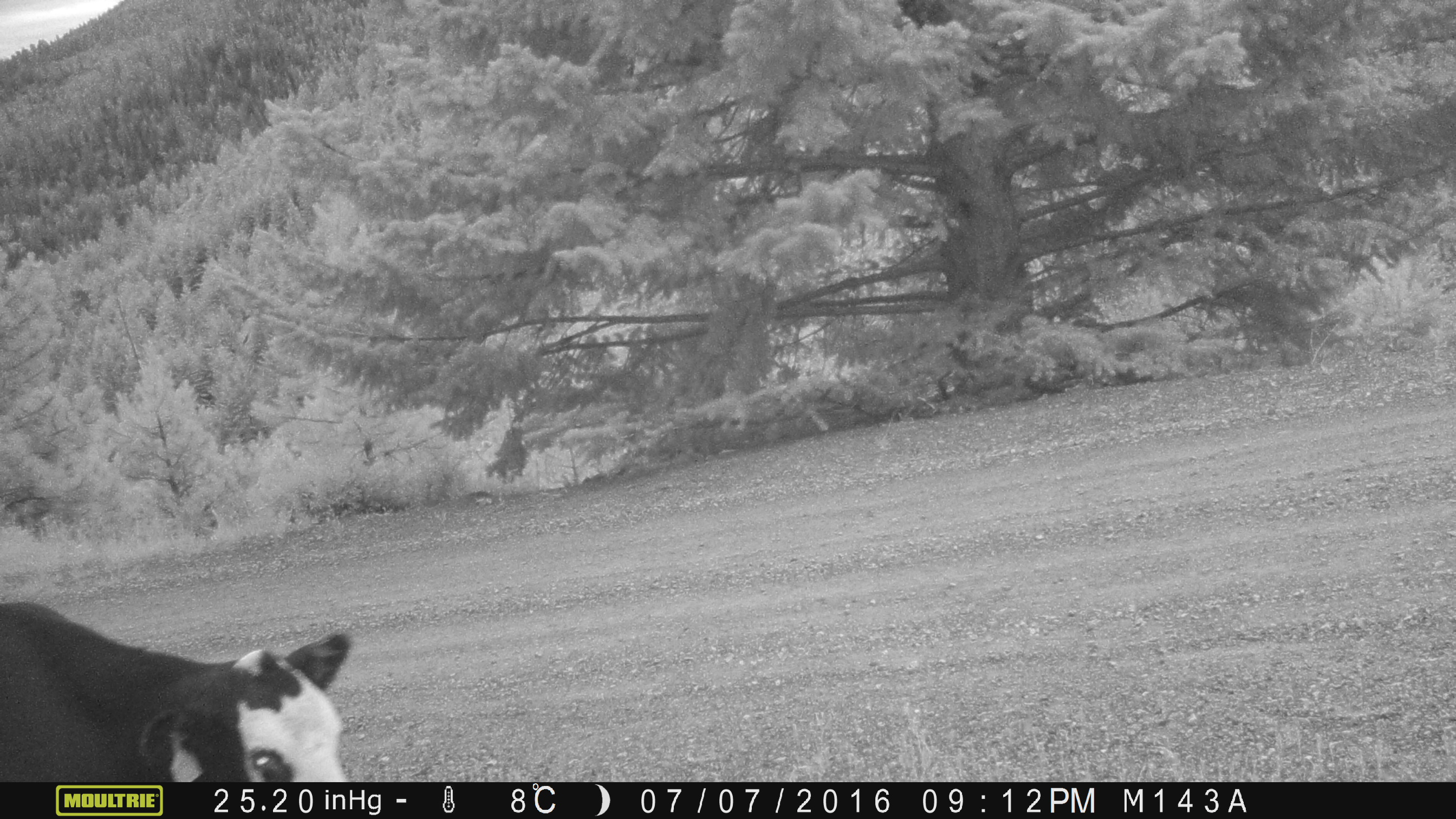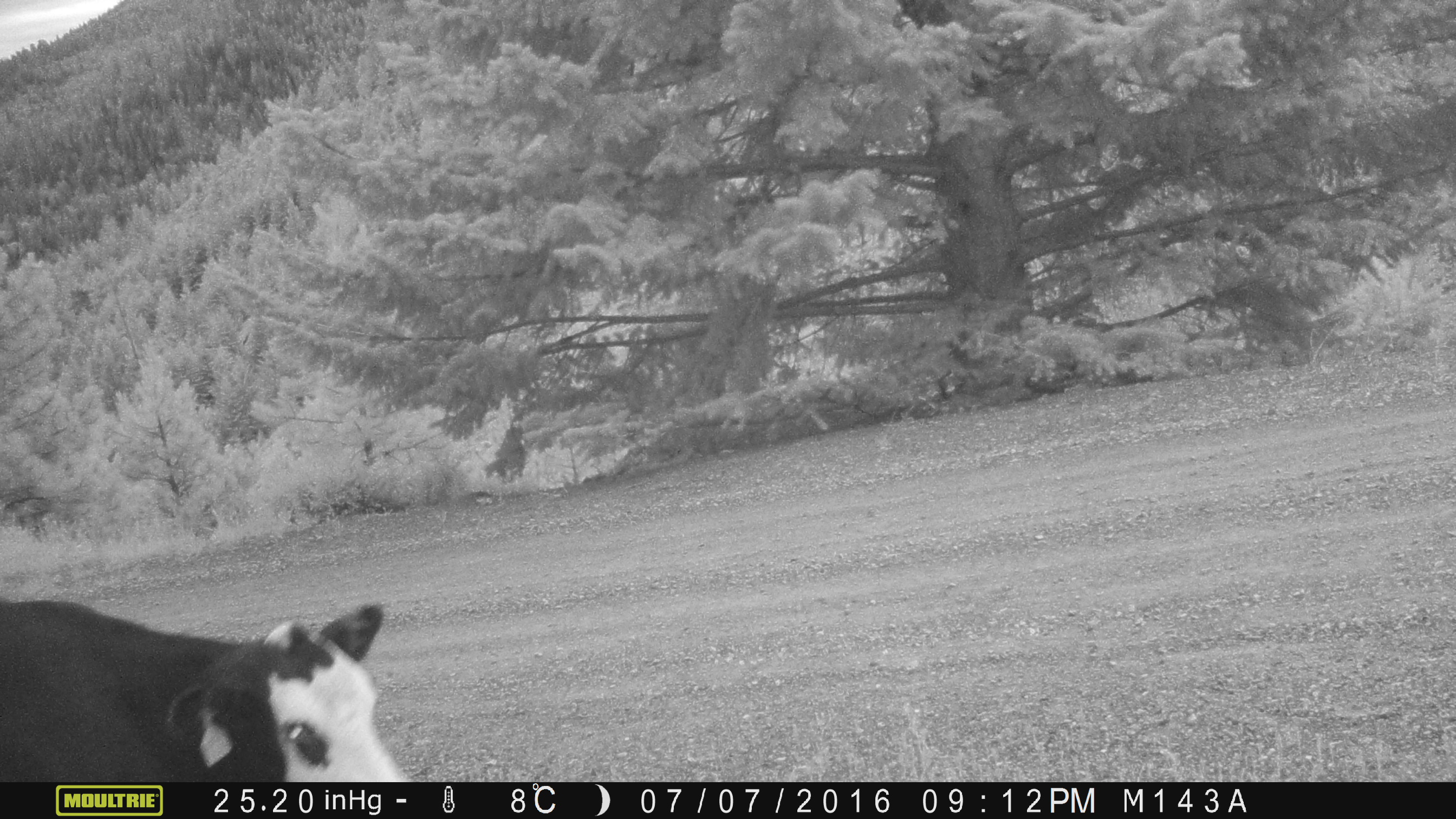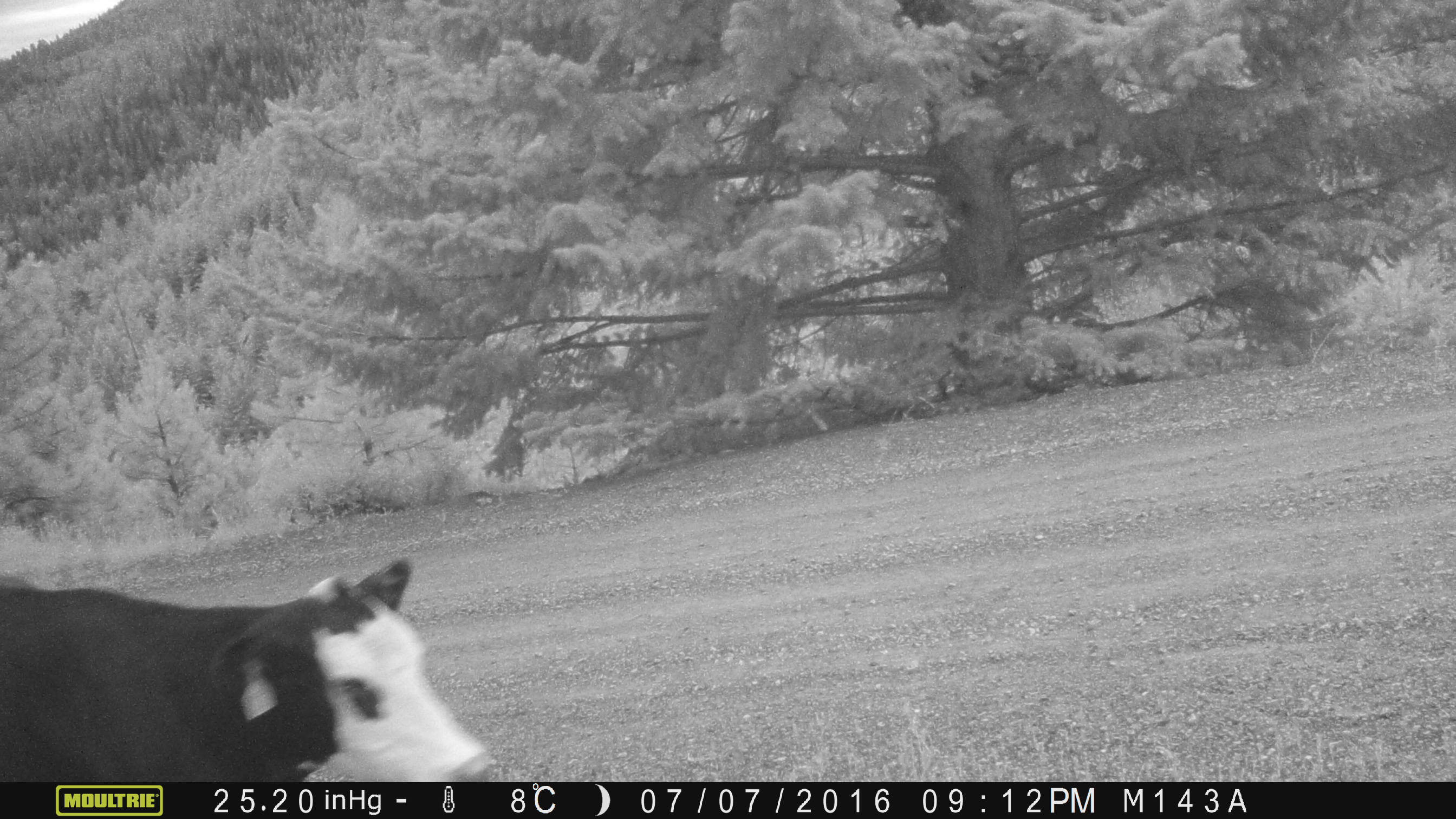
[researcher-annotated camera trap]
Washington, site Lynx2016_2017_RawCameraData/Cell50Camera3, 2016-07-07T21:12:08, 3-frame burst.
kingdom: Animalia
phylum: Chordata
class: Mammalia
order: Artiodactyla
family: Bovidae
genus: Bos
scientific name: Bos taurus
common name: domestic cattle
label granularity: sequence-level